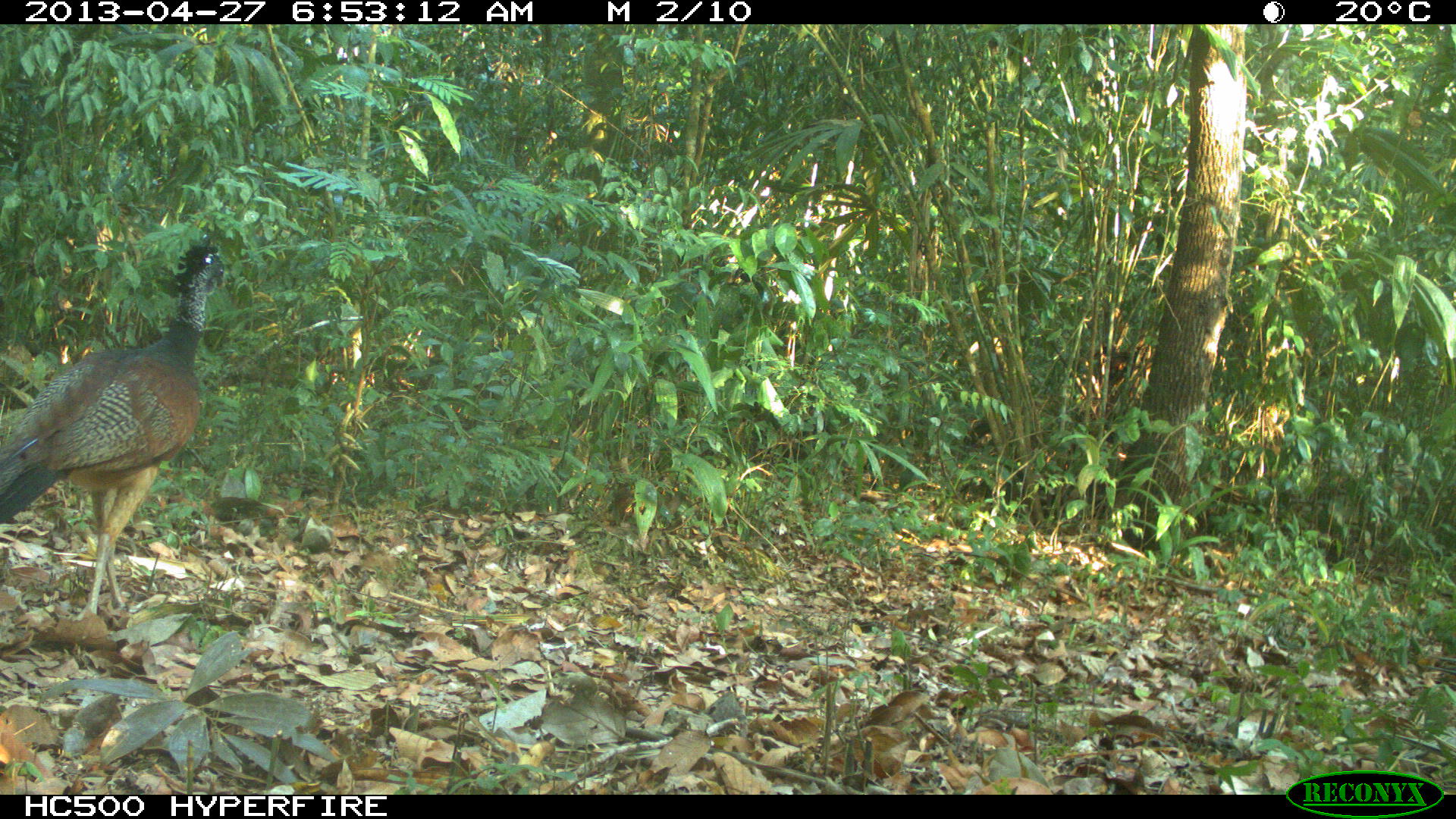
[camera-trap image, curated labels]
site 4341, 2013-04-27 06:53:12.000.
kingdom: Animalia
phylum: Chordata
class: Aves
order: Galliformes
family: Cracidae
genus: Crax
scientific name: Crax rubra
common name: great curassow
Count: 1.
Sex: female.